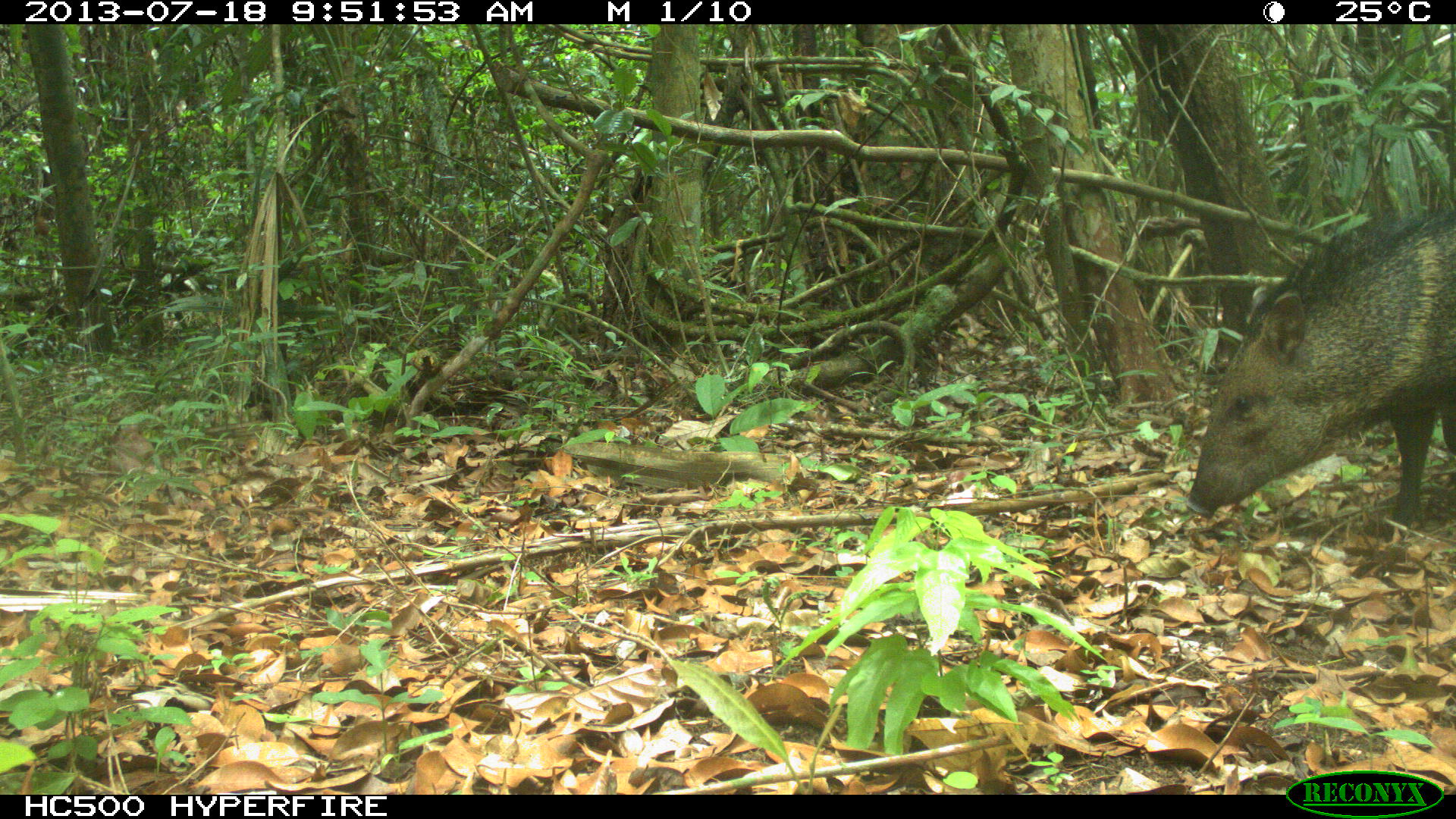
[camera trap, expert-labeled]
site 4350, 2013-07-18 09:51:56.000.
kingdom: Animalia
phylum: Chordata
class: Mammalia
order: Artiodactyla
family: Tayassuidae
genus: Pecari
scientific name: Pecari tajacu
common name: collared peccary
Pecari tajacu (collared peccary), count 1.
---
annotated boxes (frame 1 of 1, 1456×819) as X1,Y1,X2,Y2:
pecari tajacu: 1183,208,1456,530